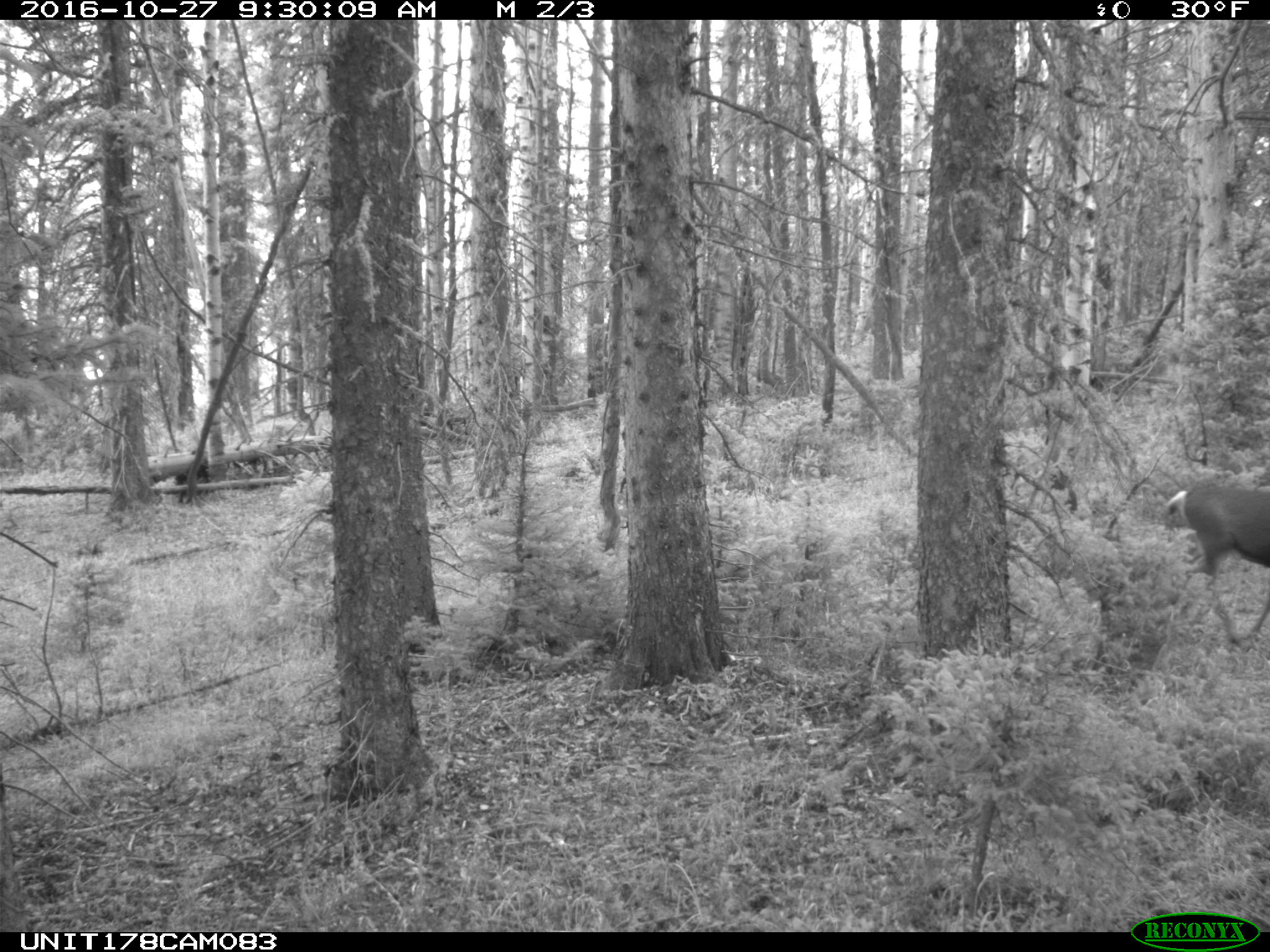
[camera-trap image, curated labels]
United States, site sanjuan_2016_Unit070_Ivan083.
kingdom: Animalia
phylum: Chordata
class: Mammalia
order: Artiodactyla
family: Cervidae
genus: Odocoileus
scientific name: Odocoileus hemionus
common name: mule deer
Odocoileus hemionus (mule deer).